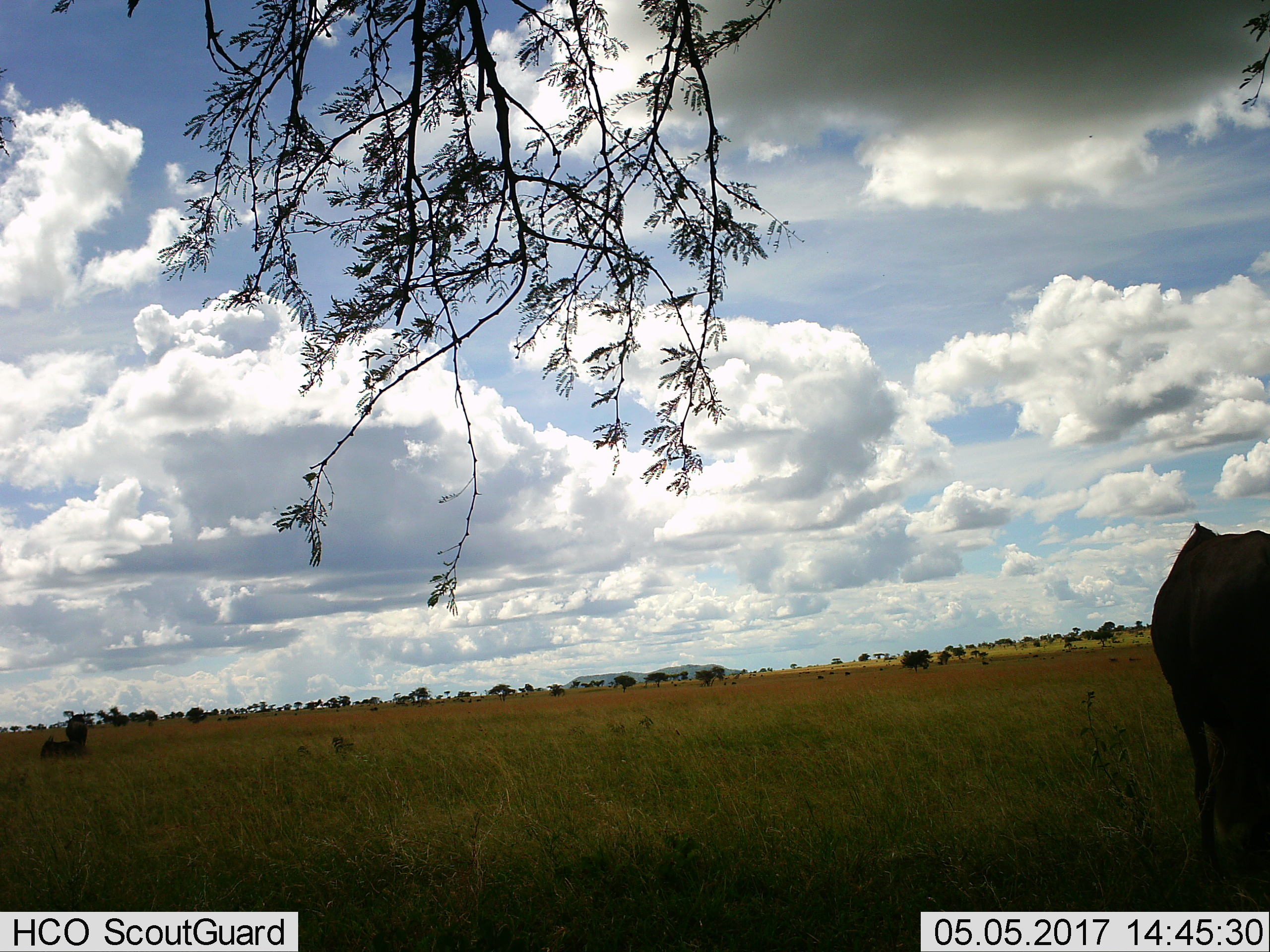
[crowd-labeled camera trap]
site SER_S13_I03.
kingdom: Animalia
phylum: Chordata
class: Mammalia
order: Artiodactyla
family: Bovidae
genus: Connochaetes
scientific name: Connochaetes taurinus taurinus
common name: blue wildebeest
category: wildebeestblue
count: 2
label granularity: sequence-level